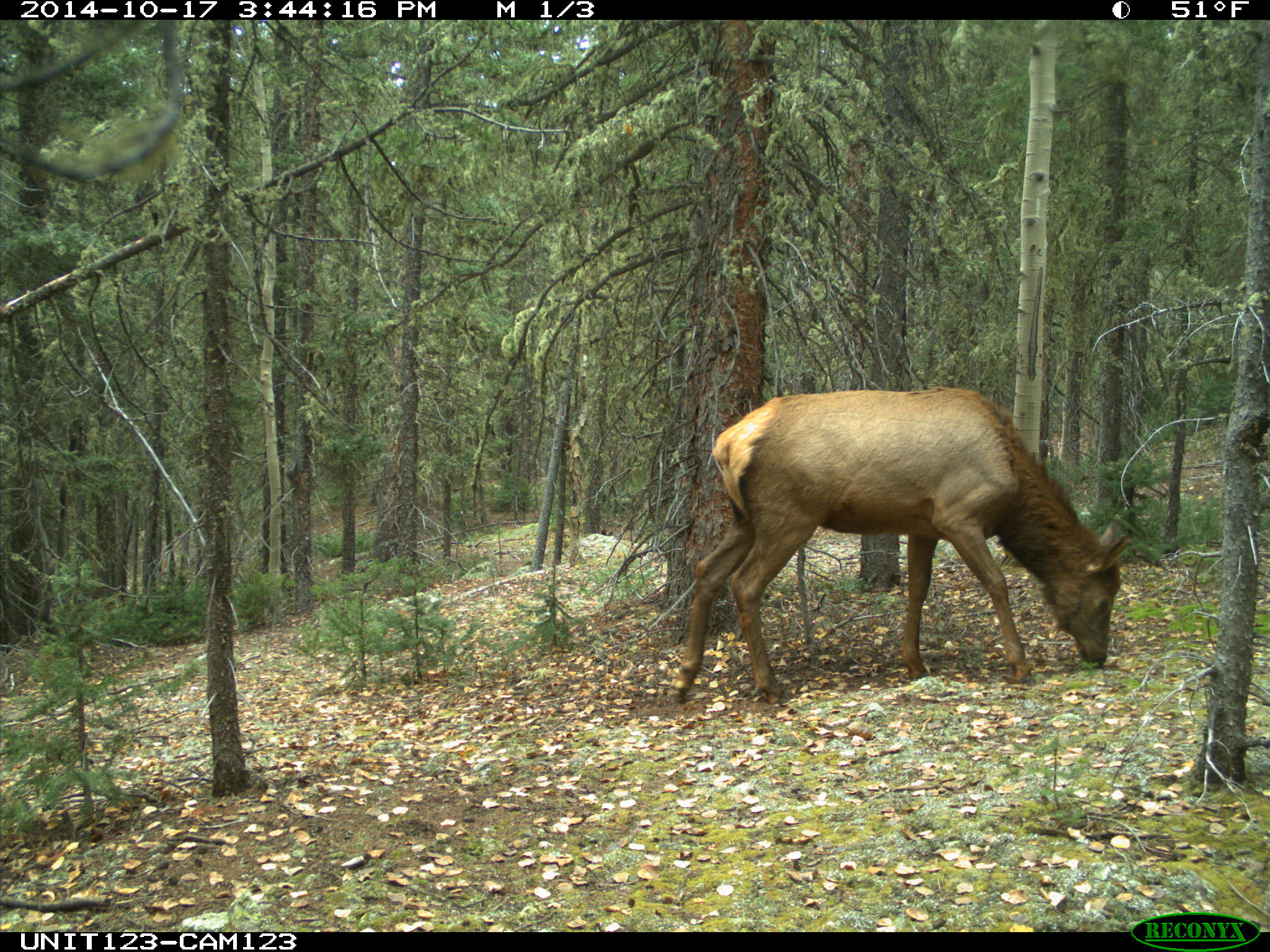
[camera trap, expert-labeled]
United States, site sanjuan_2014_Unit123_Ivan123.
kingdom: Animalia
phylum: Chordata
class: Mammalia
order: Artiodactyla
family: Cervidae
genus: Cervus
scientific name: Cervus elaphus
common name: red deer